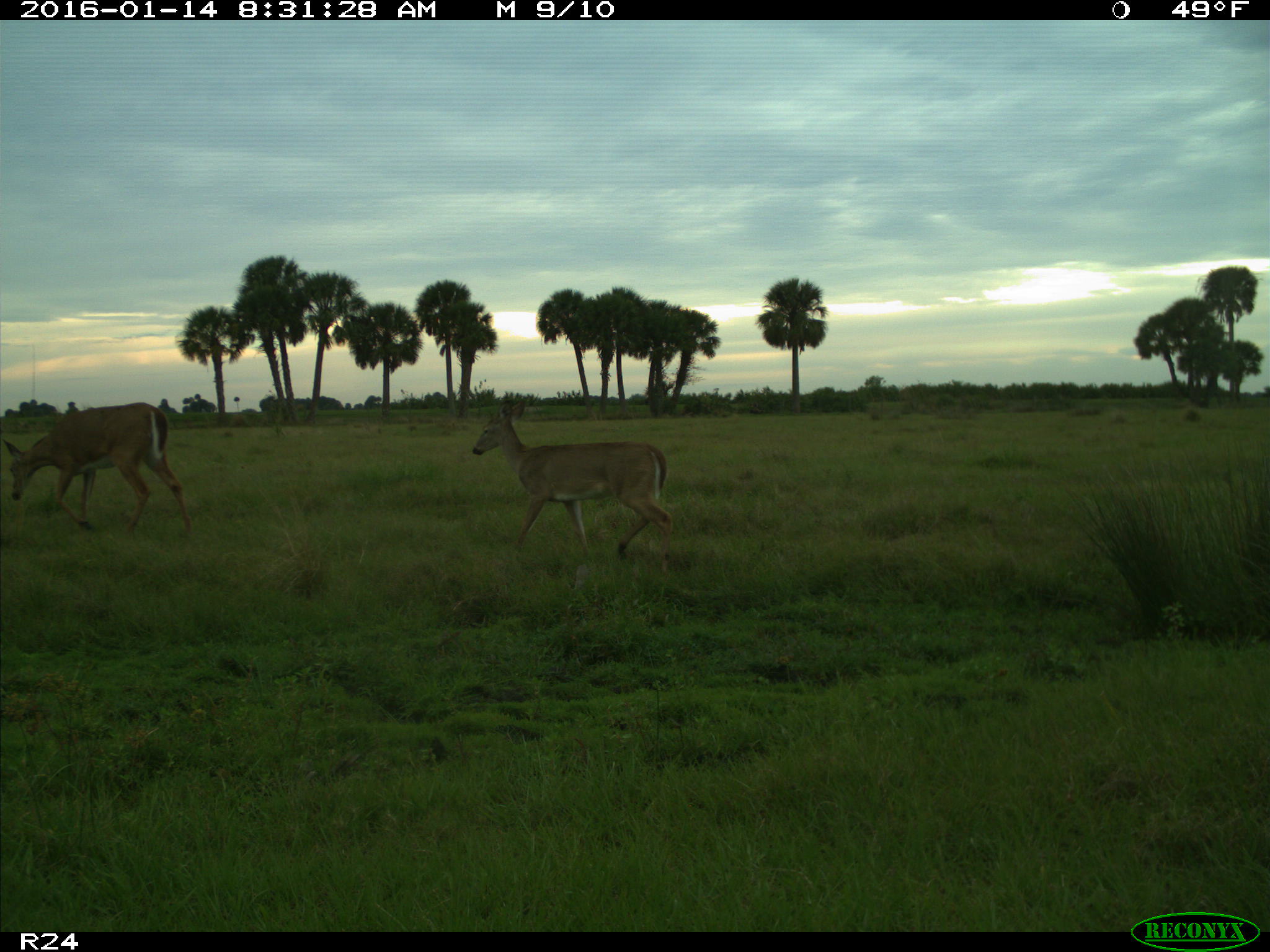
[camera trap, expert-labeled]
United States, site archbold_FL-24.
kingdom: Animalia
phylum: Chordata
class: Mammalia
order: Artiodactyla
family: Cervidae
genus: Odocoileus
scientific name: Odocoileus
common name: deer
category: unidentified deer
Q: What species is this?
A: Unidentified deer (deer) (Odocoileus).